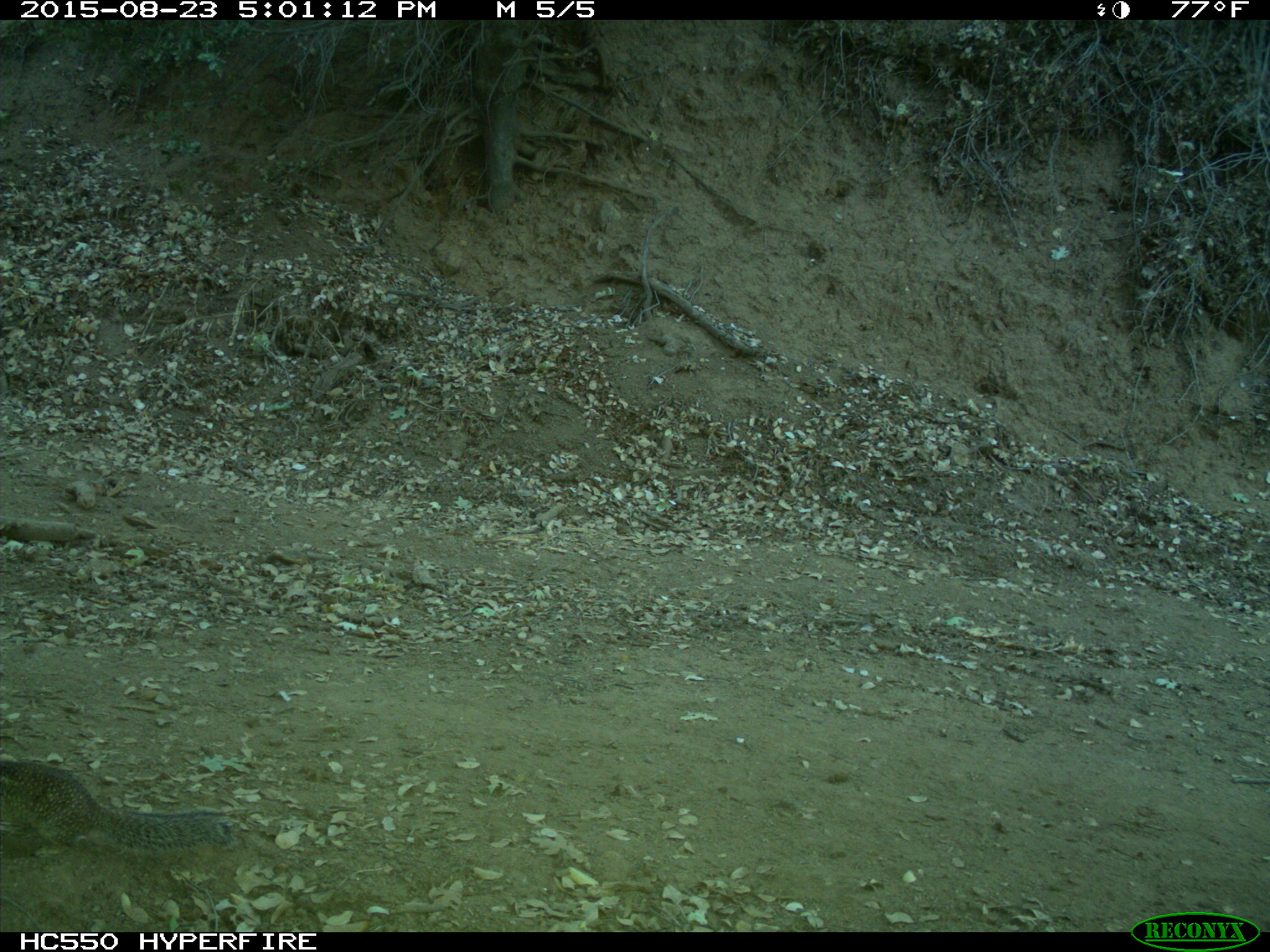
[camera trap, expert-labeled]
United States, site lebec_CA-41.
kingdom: Animalia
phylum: Chordata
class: Mammalia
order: Rodentia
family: Sciuridae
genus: Otospermophilus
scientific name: Otospermophilus beecheyi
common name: california ground squirrel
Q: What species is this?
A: Otospermophilus beecheyi (california ground squirrel).